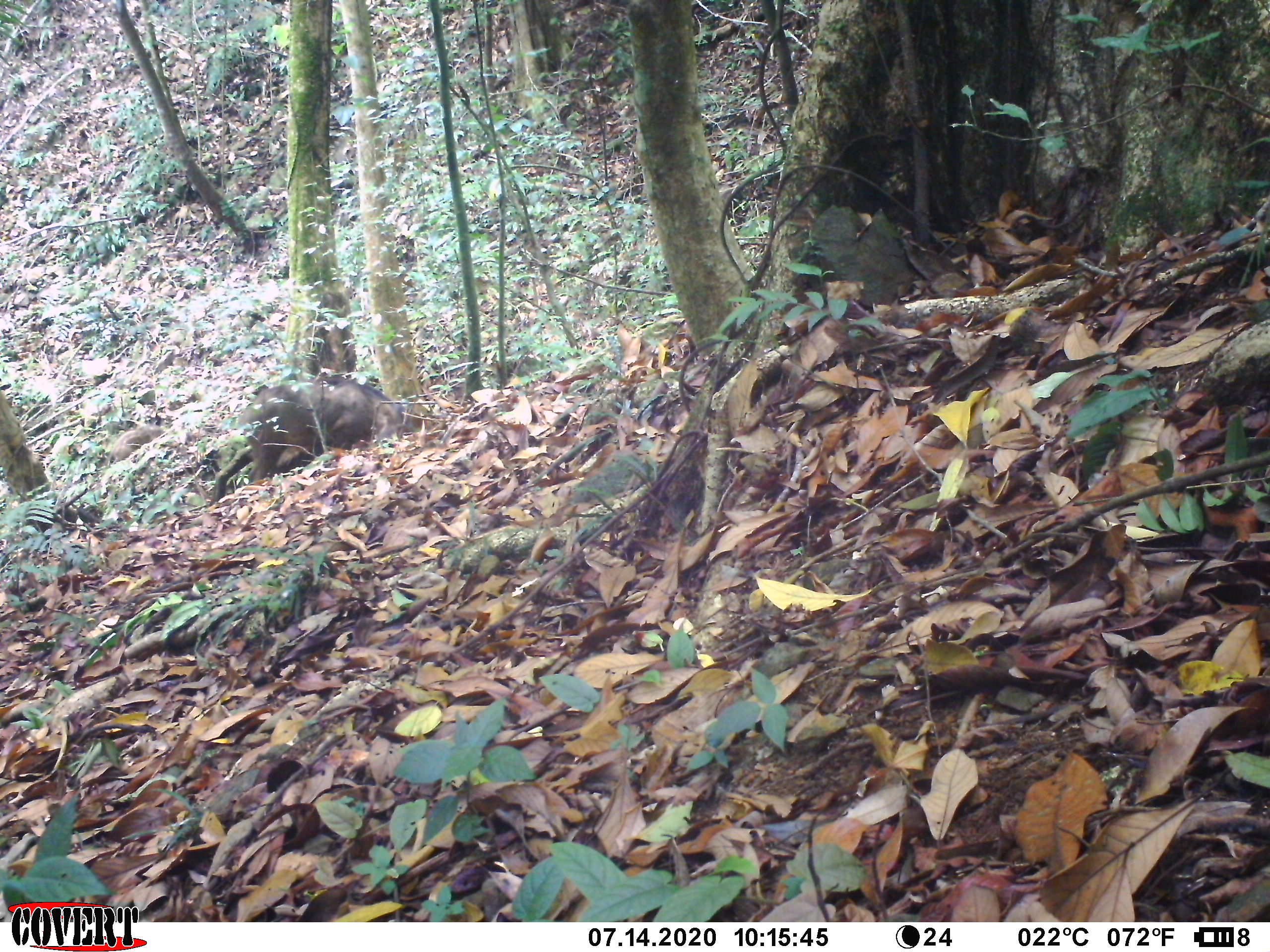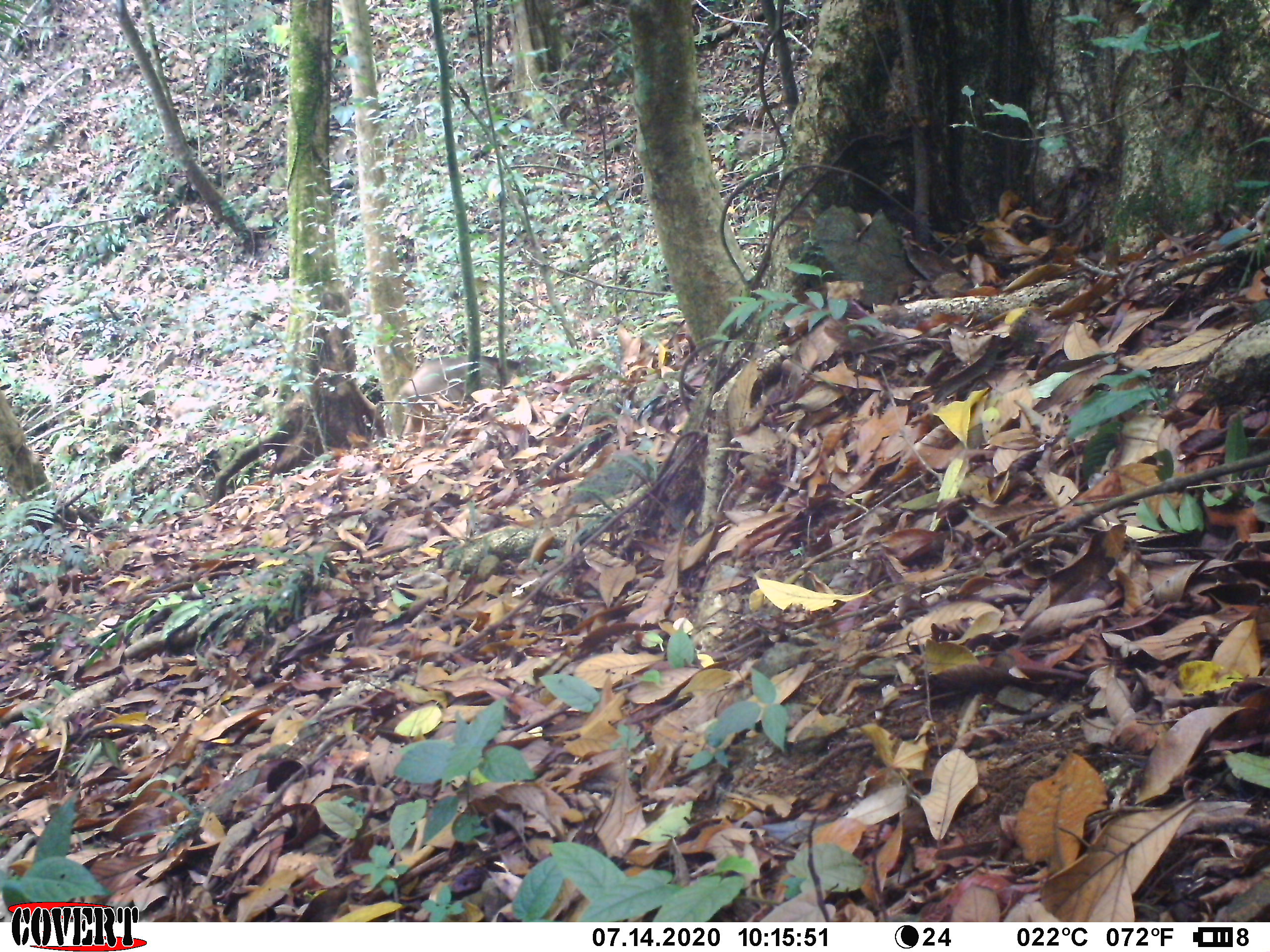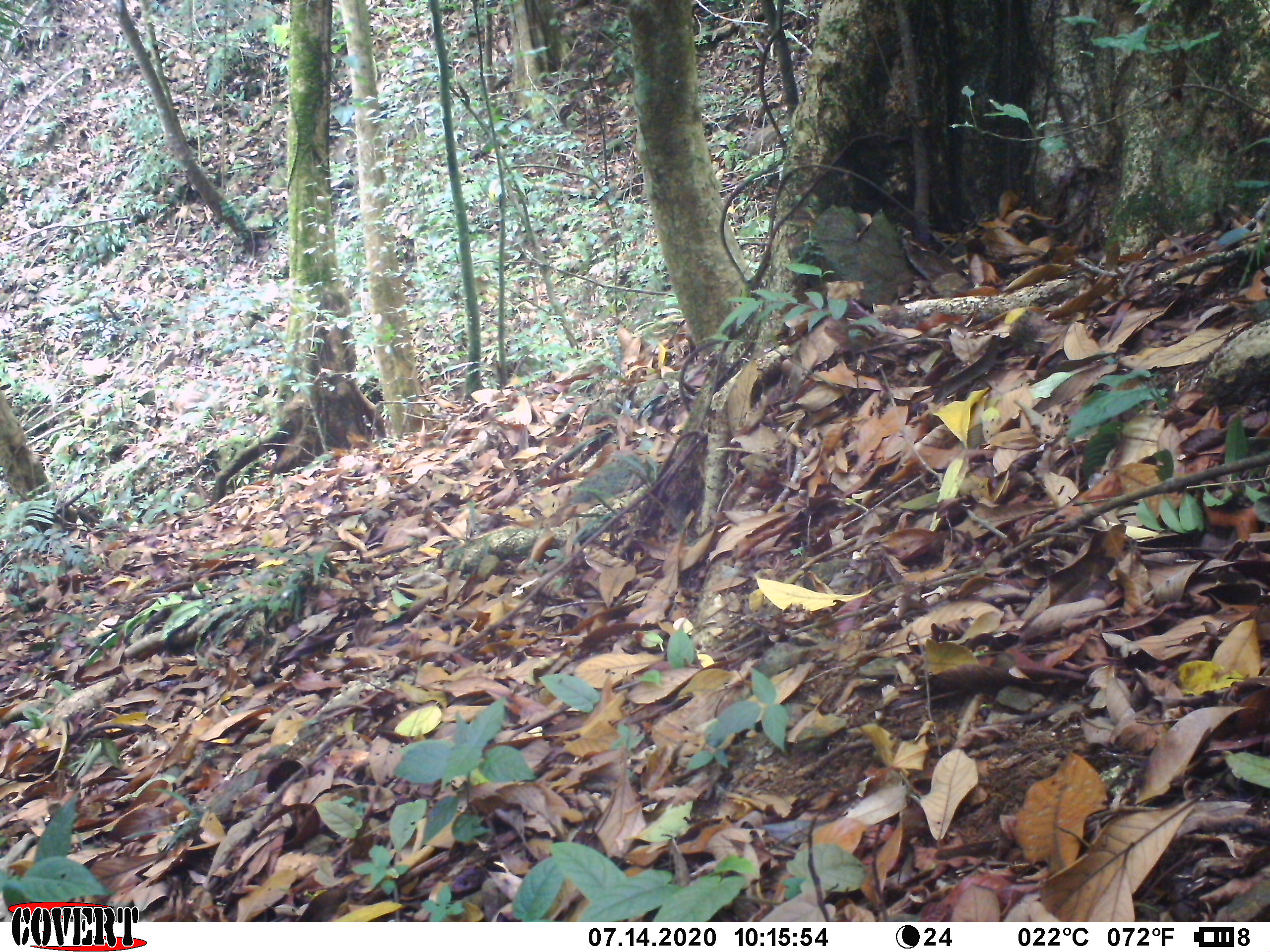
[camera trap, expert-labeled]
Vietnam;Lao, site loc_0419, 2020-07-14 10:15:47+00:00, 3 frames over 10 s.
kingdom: Animalia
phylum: Chordata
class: Mammalia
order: Artiodactyla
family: Suidae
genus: Sus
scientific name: Sus scrofa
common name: eurasian wild pig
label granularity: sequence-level